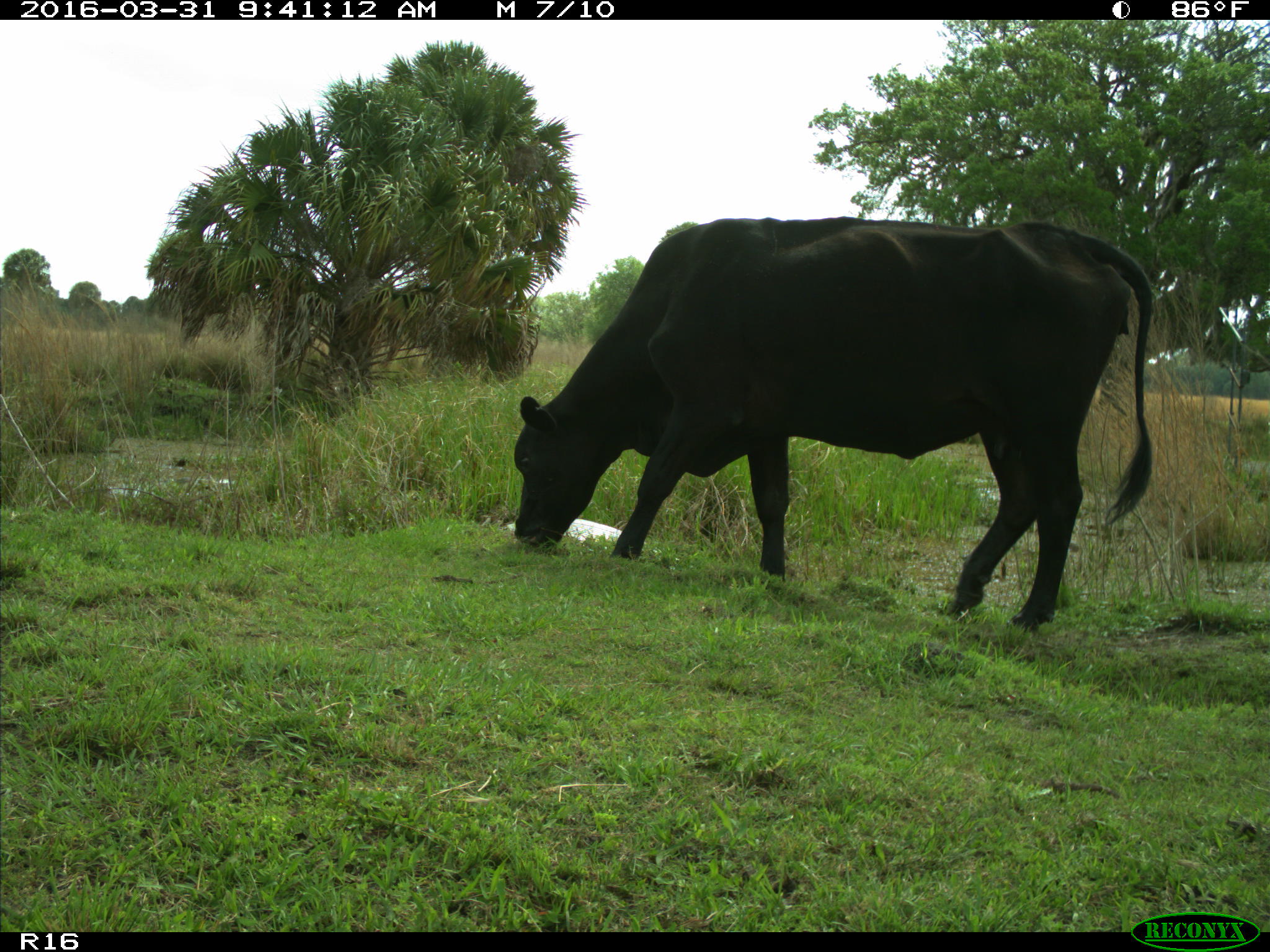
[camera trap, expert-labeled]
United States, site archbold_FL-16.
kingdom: Animalia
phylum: Chordata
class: Mammalia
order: Artiodactyla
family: Bovidae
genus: Bos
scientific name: Bos taurus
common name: domestic cow